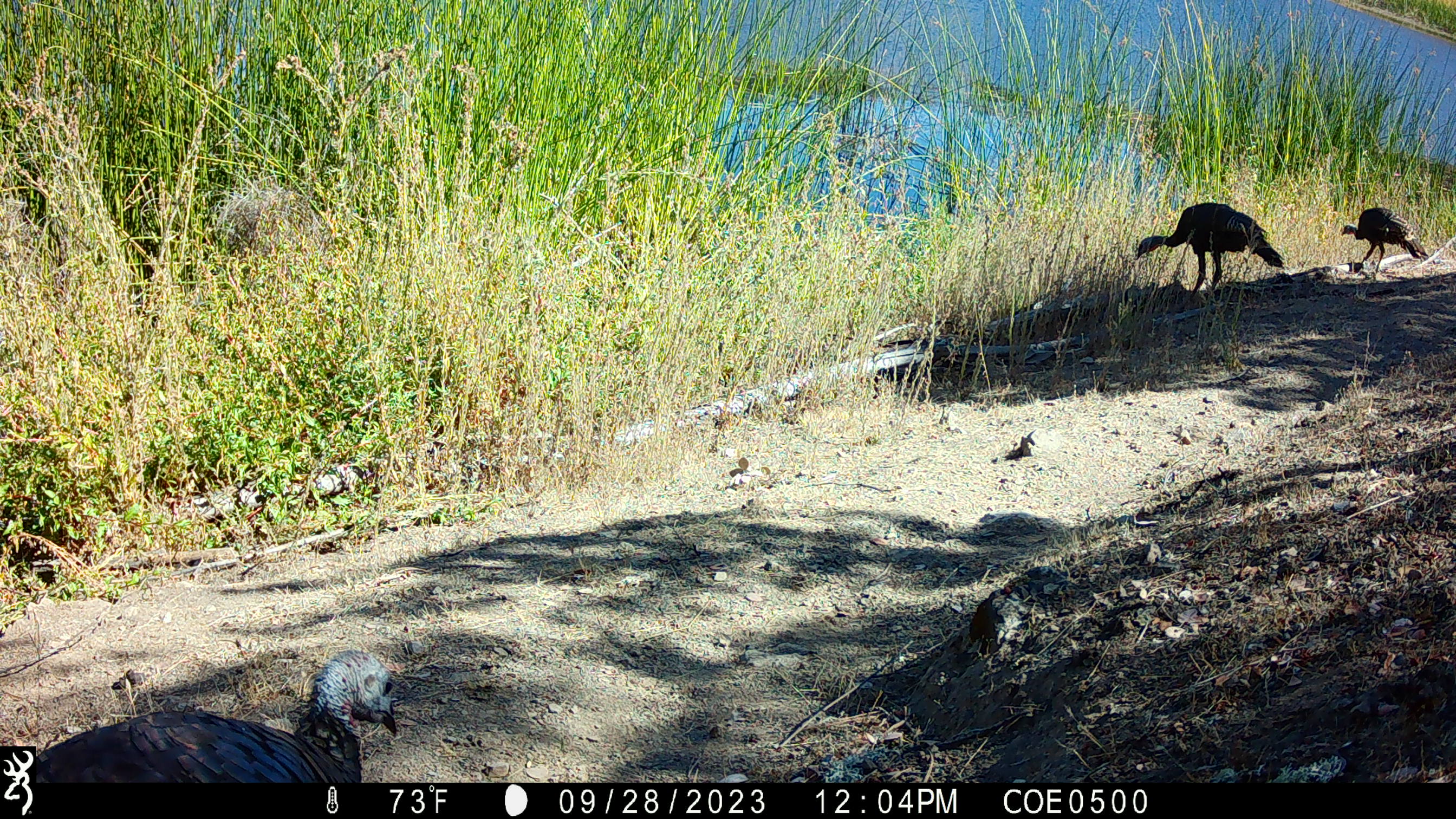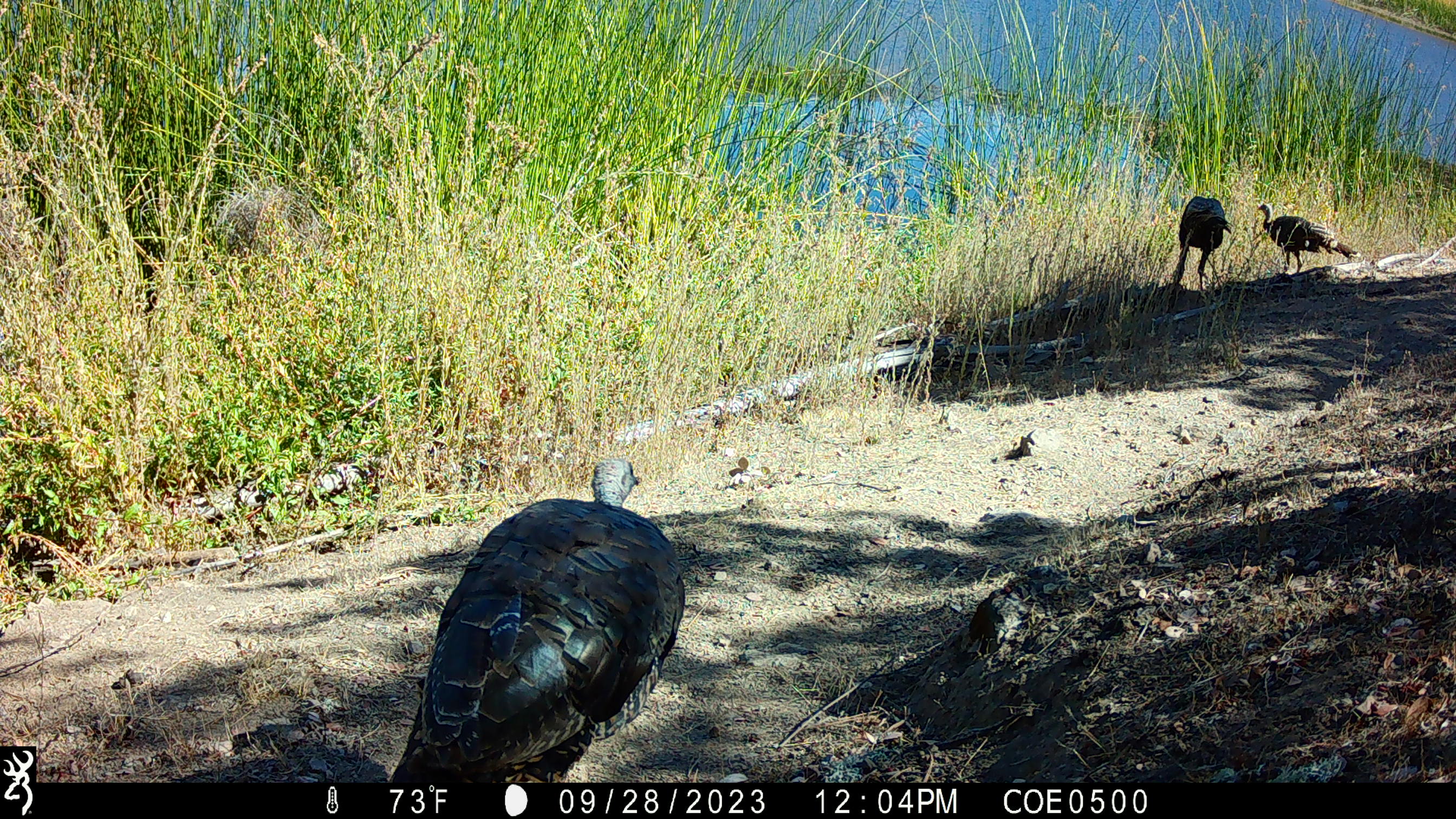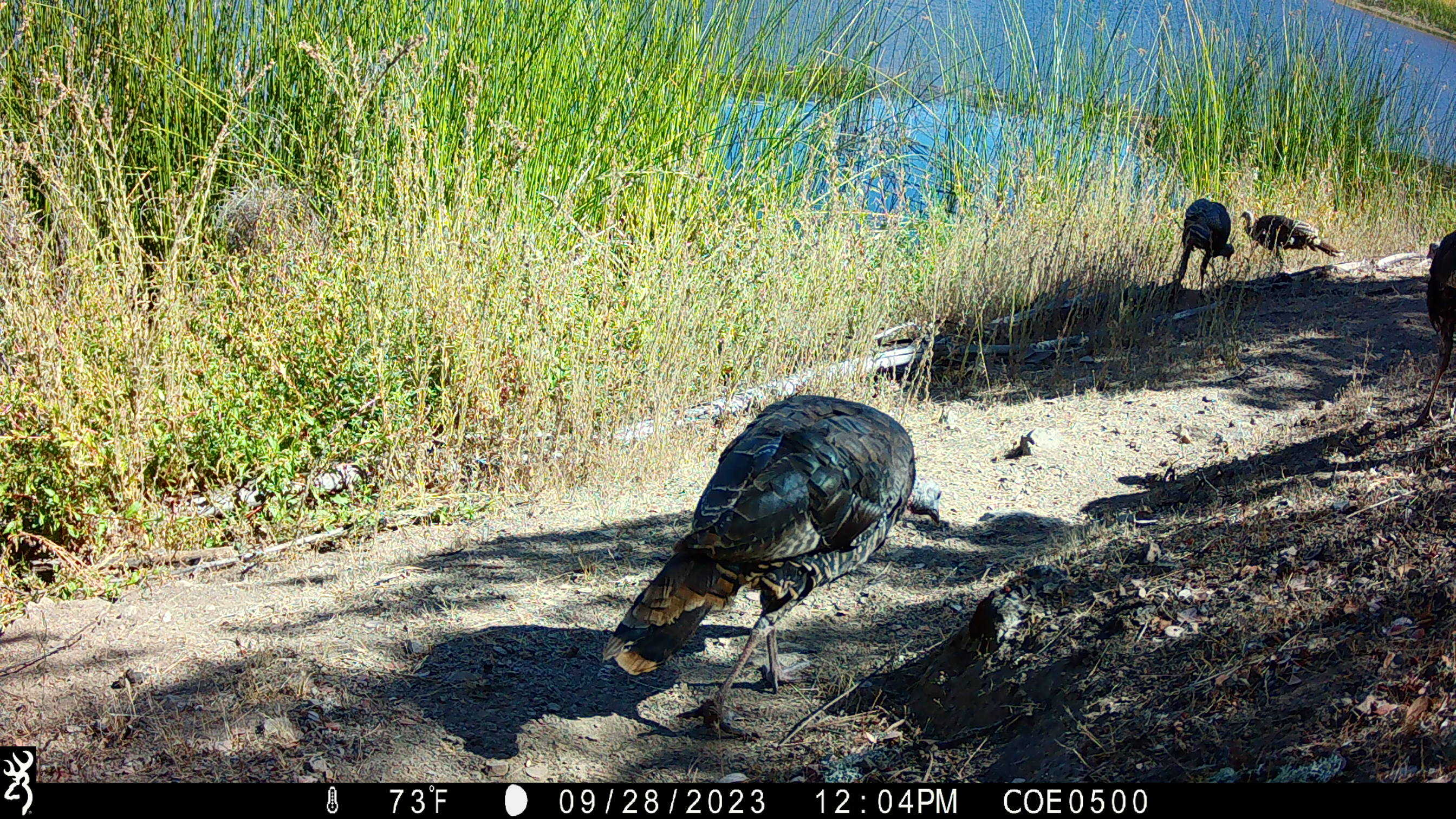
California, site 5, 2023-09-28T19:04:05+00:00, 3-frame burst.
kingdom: Animalia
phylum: Chordata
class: Aves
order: Galliformes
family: Phasianidae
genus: Meleagris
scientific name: Meleagris gallopavo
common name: turkey